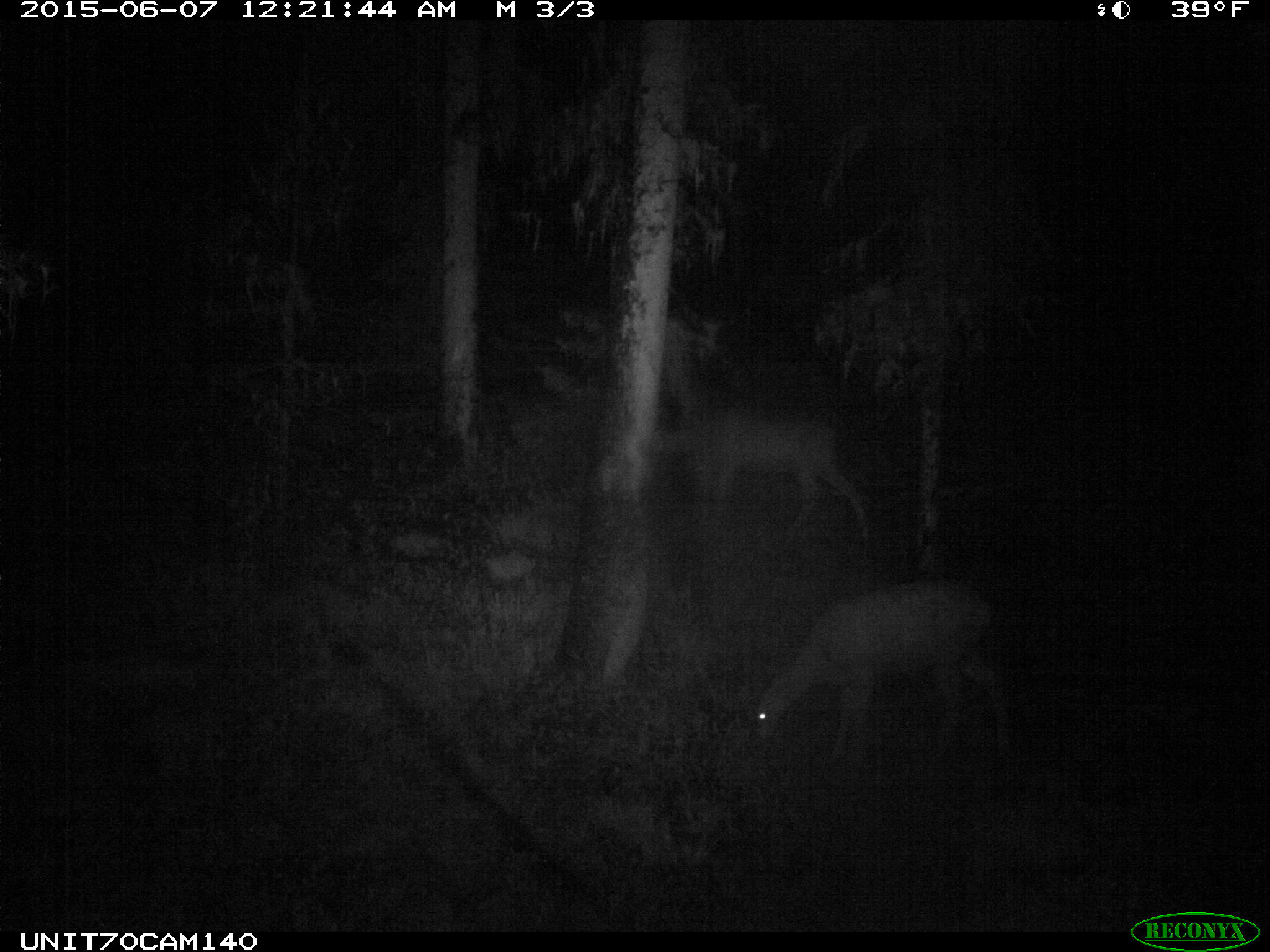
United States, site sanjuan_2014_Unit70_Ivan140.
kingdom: Animalia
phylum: Chordata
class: Mammalia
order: Artiodactyla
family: Cervidae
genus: Odocoileus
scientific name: Odocoileus hemionus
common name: mule deer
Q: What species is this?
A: Odocoileus hemionus (mule deer).